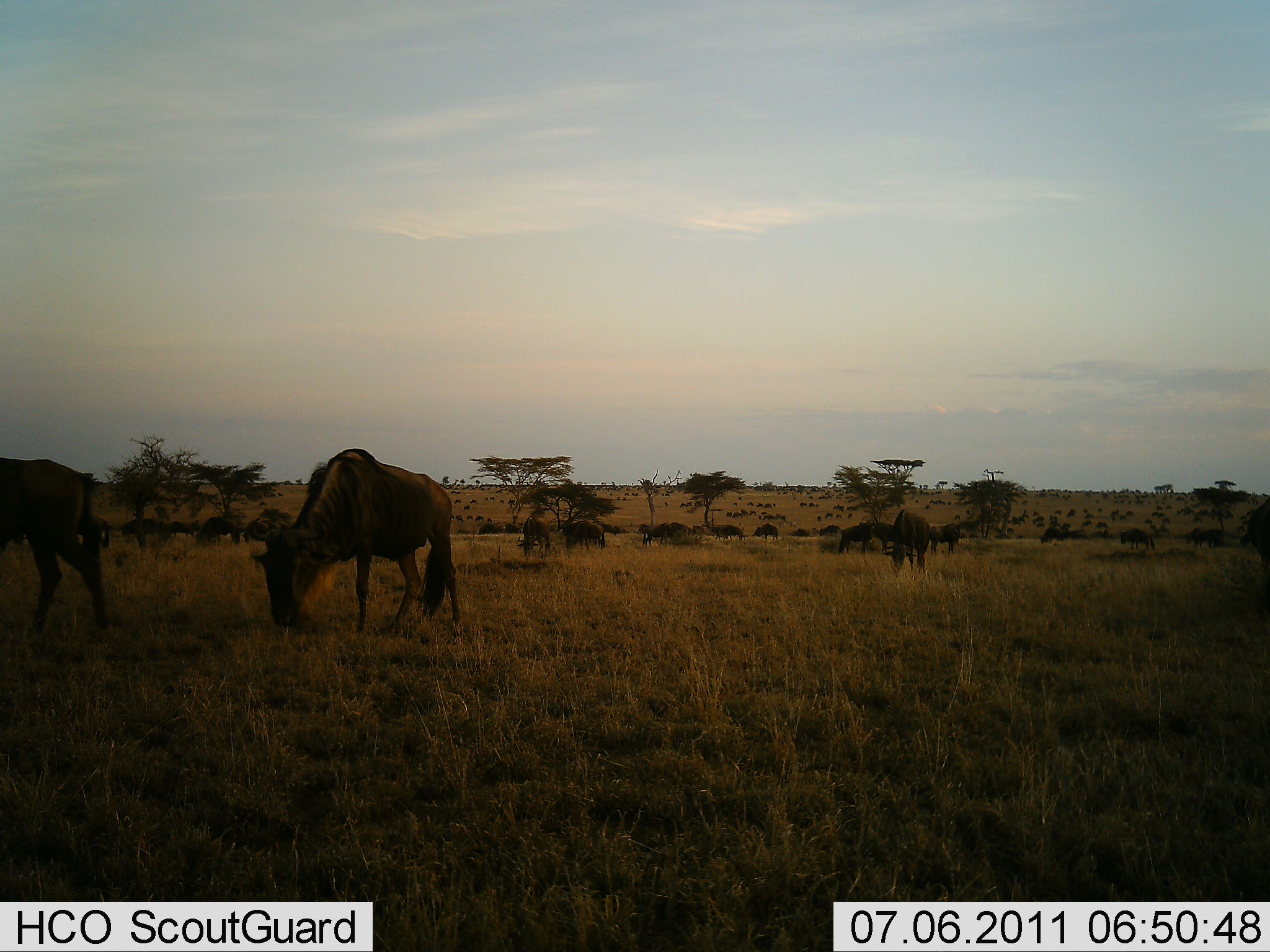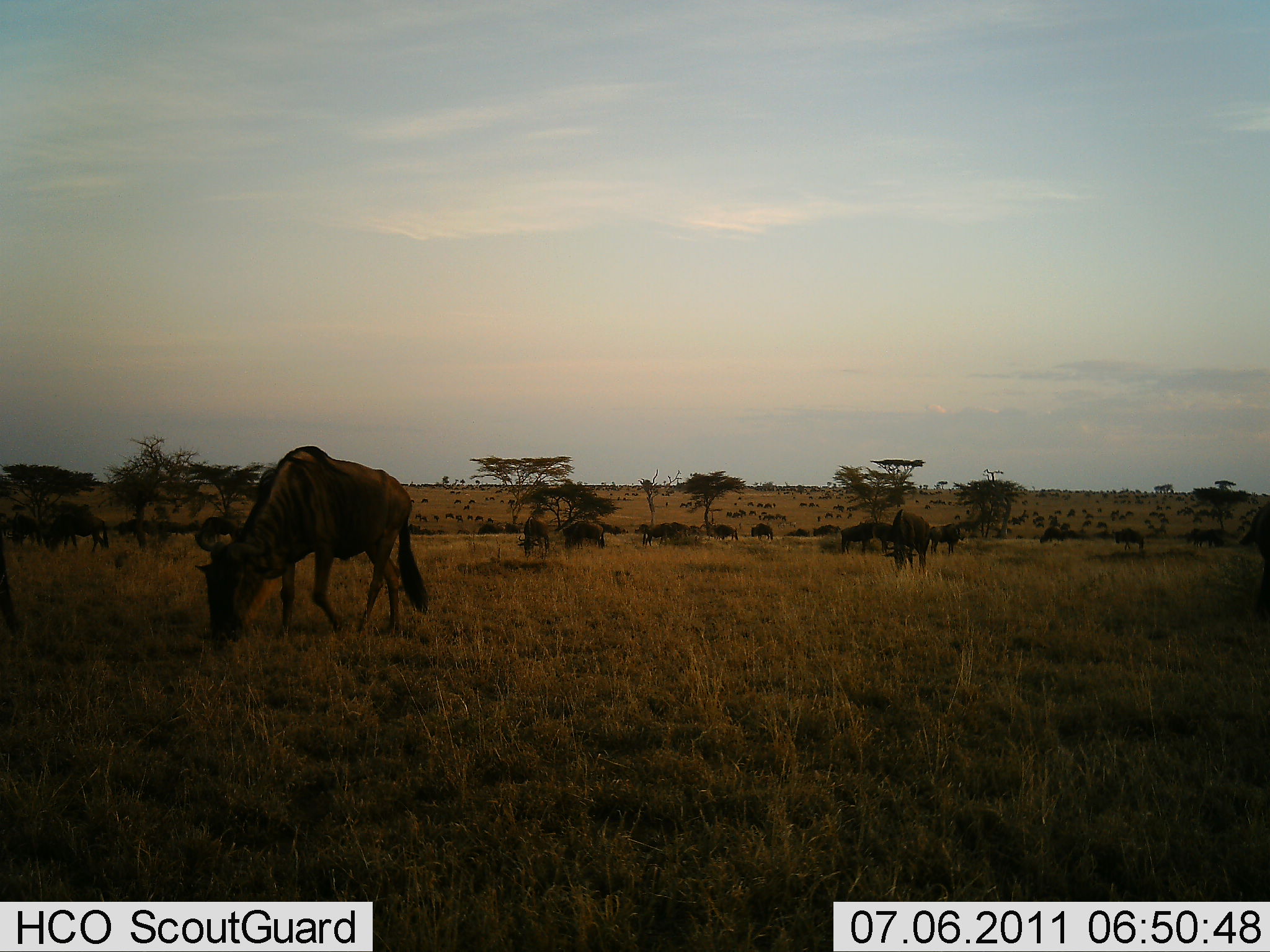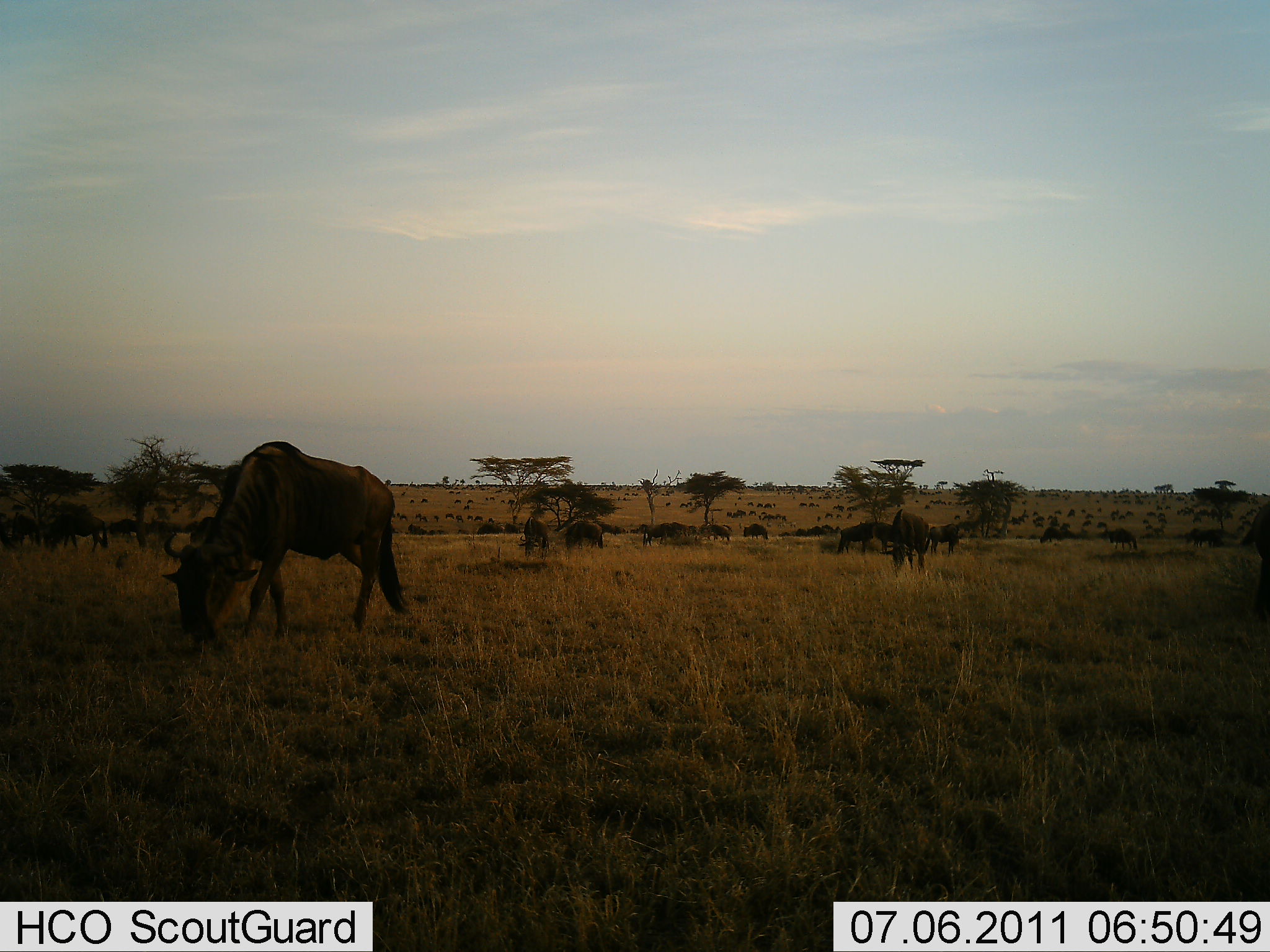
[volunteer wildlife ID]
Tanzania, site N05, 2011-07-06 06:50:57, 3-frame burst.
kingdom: Animalia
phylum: Chordata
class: Mammalia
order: Artiodactyla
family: Bovidae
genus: Connochaetes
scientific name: Connochaetes taurinus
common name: blue wildebeest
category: wildebeest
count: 11-50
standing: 56%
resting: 11%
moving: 56%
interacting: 11%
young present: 0%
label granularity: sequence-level